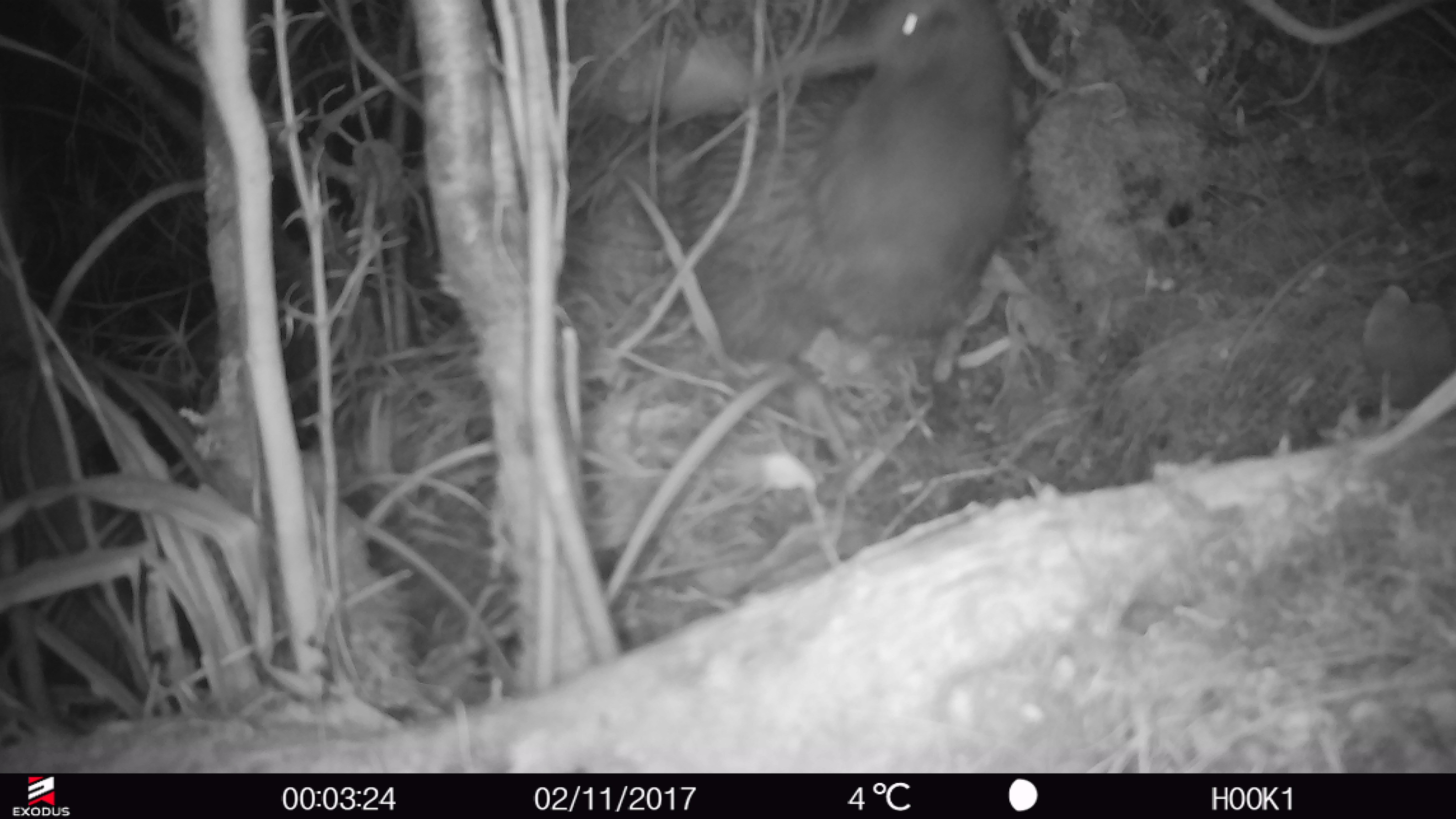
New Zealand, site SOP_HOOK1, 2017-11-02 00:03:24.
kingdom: Animalia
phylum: Chordata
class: Aves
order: Apterygiformes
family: Apterygidae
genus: Apteryx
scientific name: Apteryx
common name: kiwi